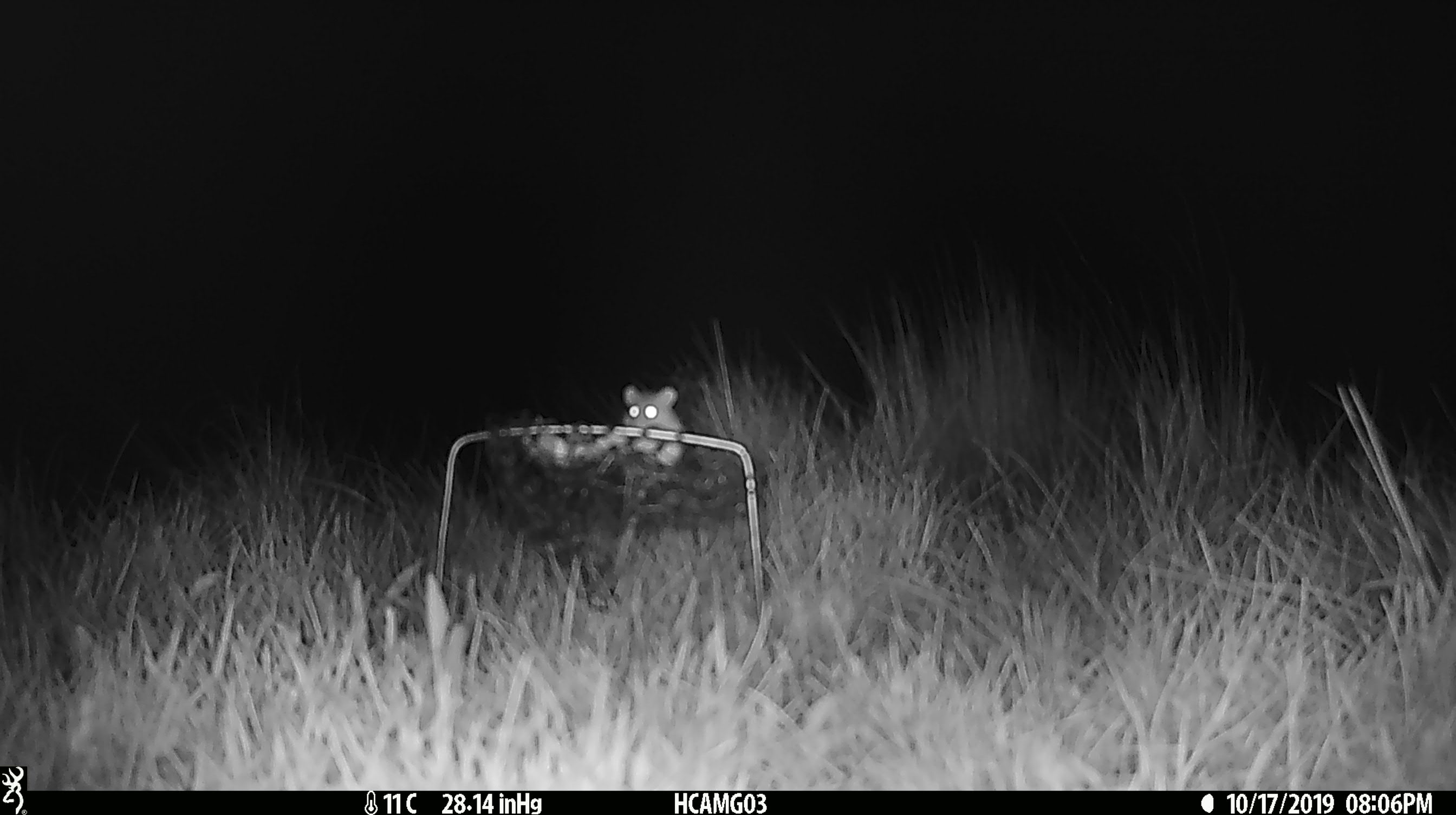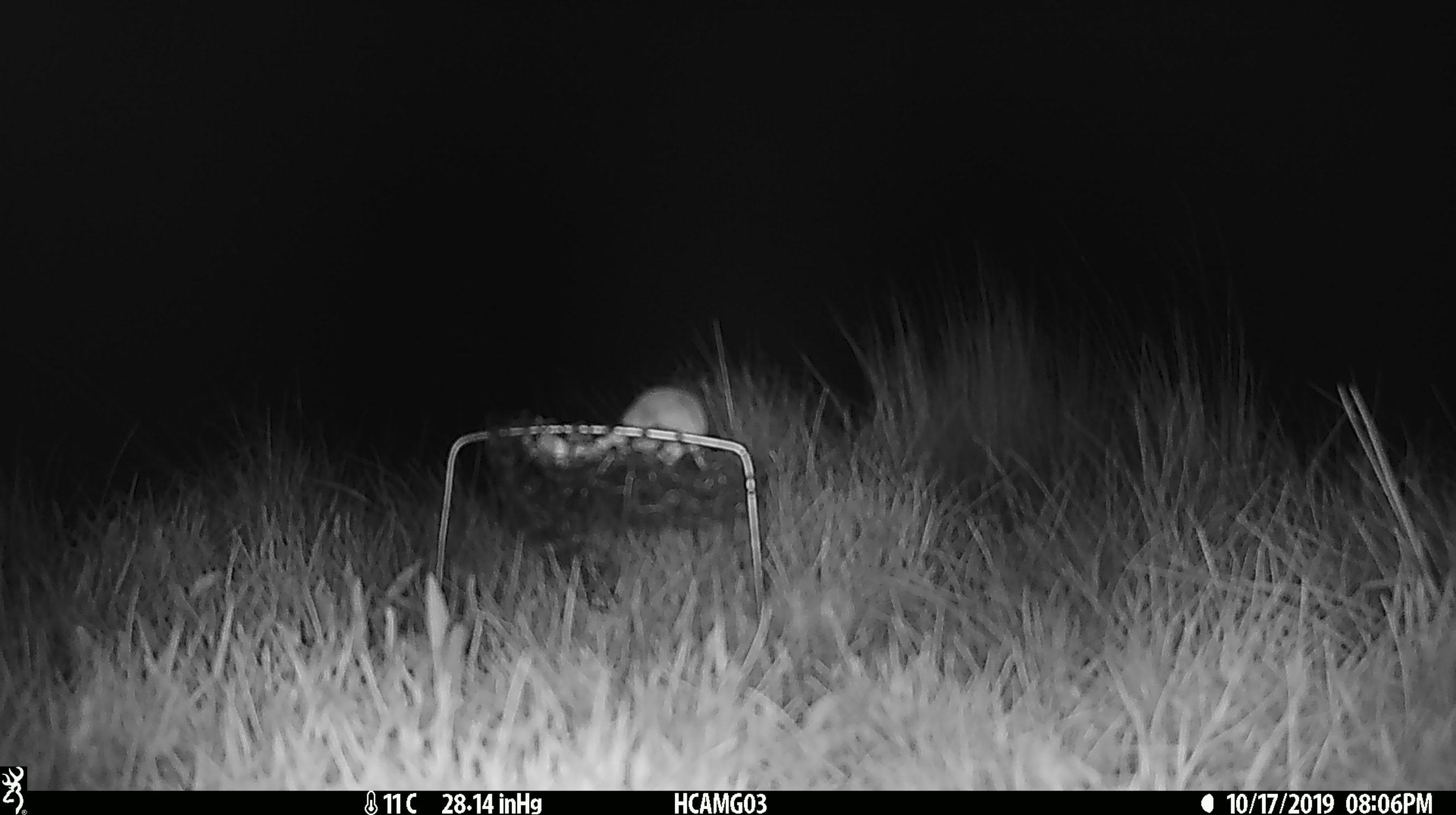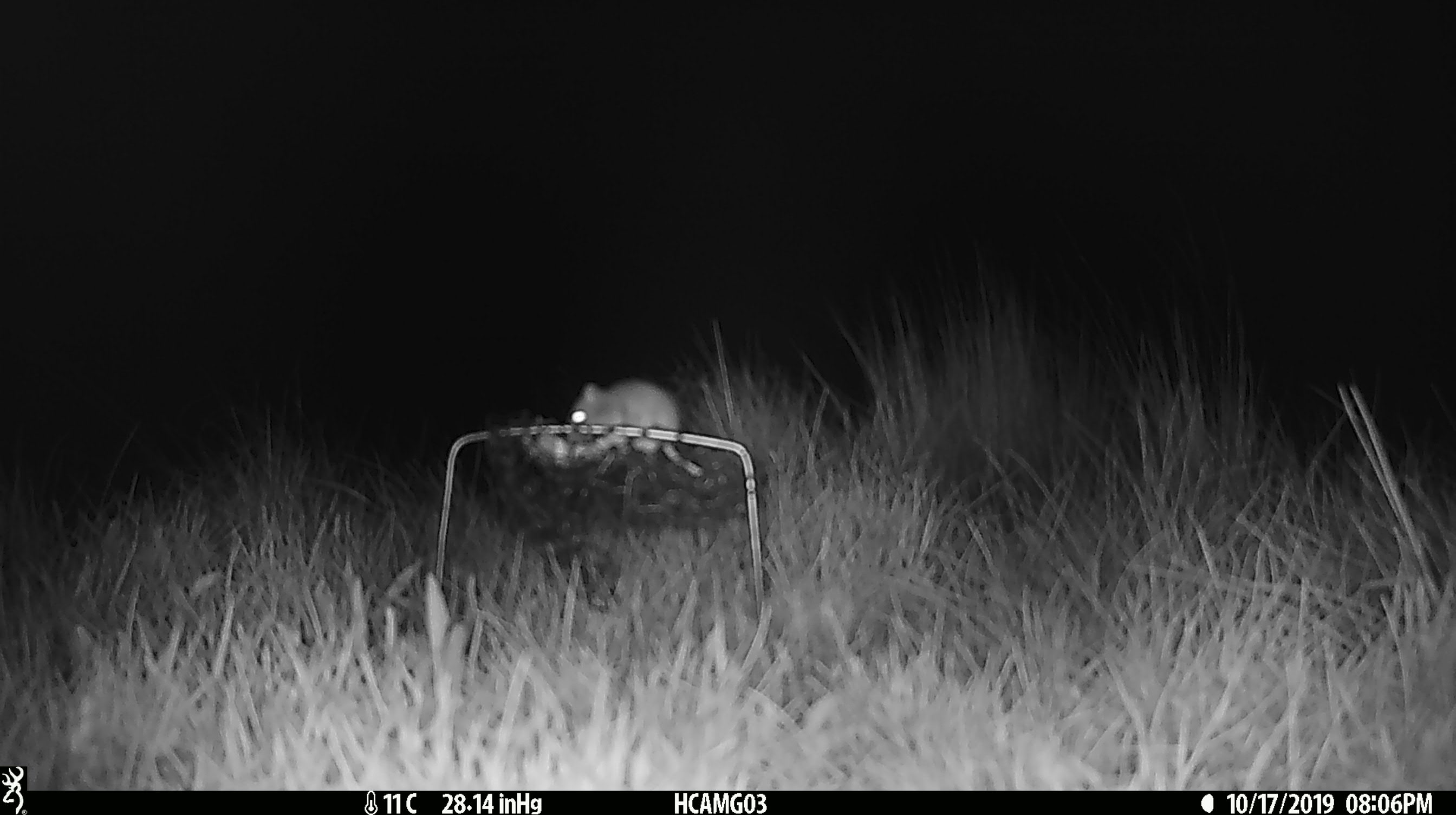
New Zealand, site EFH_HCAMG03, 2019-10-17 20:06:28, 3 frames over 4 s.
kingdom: Animalia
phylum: Chordata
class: Mammalia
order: Rodentia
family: Muridae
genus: Mus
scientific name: Mus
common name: mouse